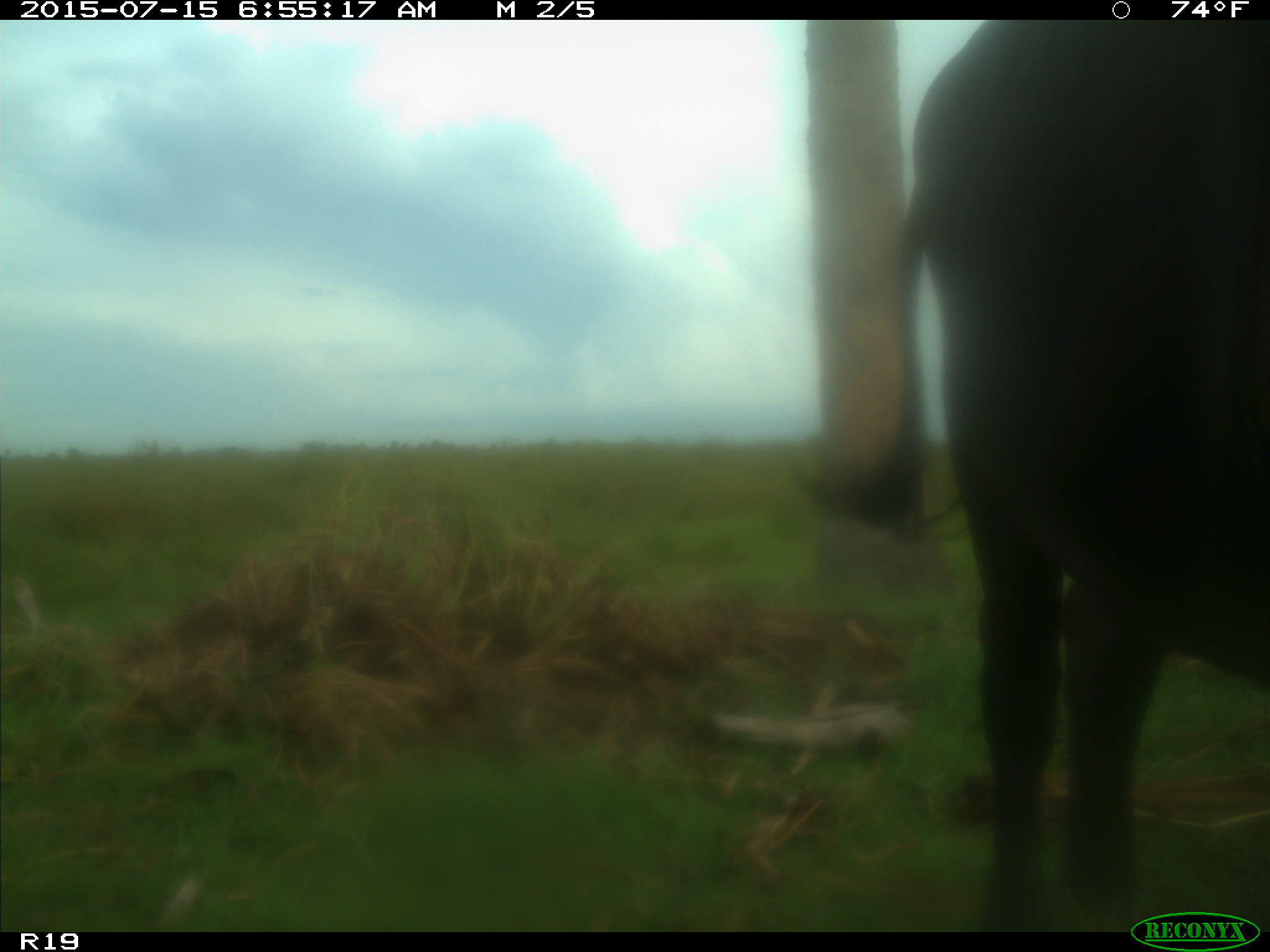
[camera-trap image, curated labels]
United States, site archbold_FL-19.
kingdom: Animalia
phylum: Chordata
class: Mammalia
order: Artiodactyla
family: Bovidae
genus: Bos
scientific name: Bos taurus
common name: domestic cow